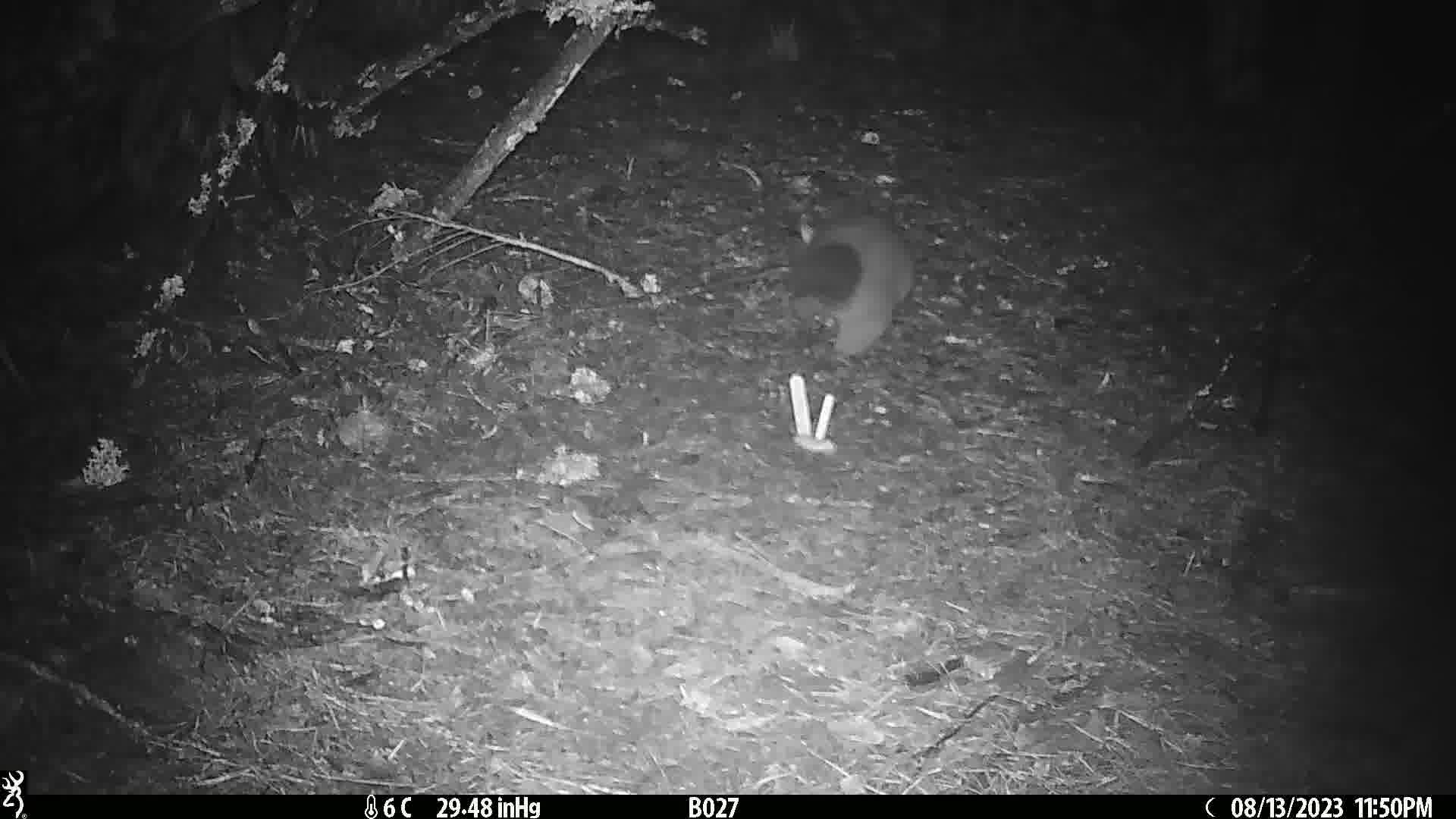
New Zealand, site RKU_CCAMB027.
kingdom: Animalia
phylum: Chordata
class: Mammalia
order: Diprotodontia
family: Phalangeridae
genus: Trichosurus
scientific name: Trichosurus vulpecula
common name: common brushtail possum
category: possum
Possum (common brushtail possum) (Trichosurus vulpecula).